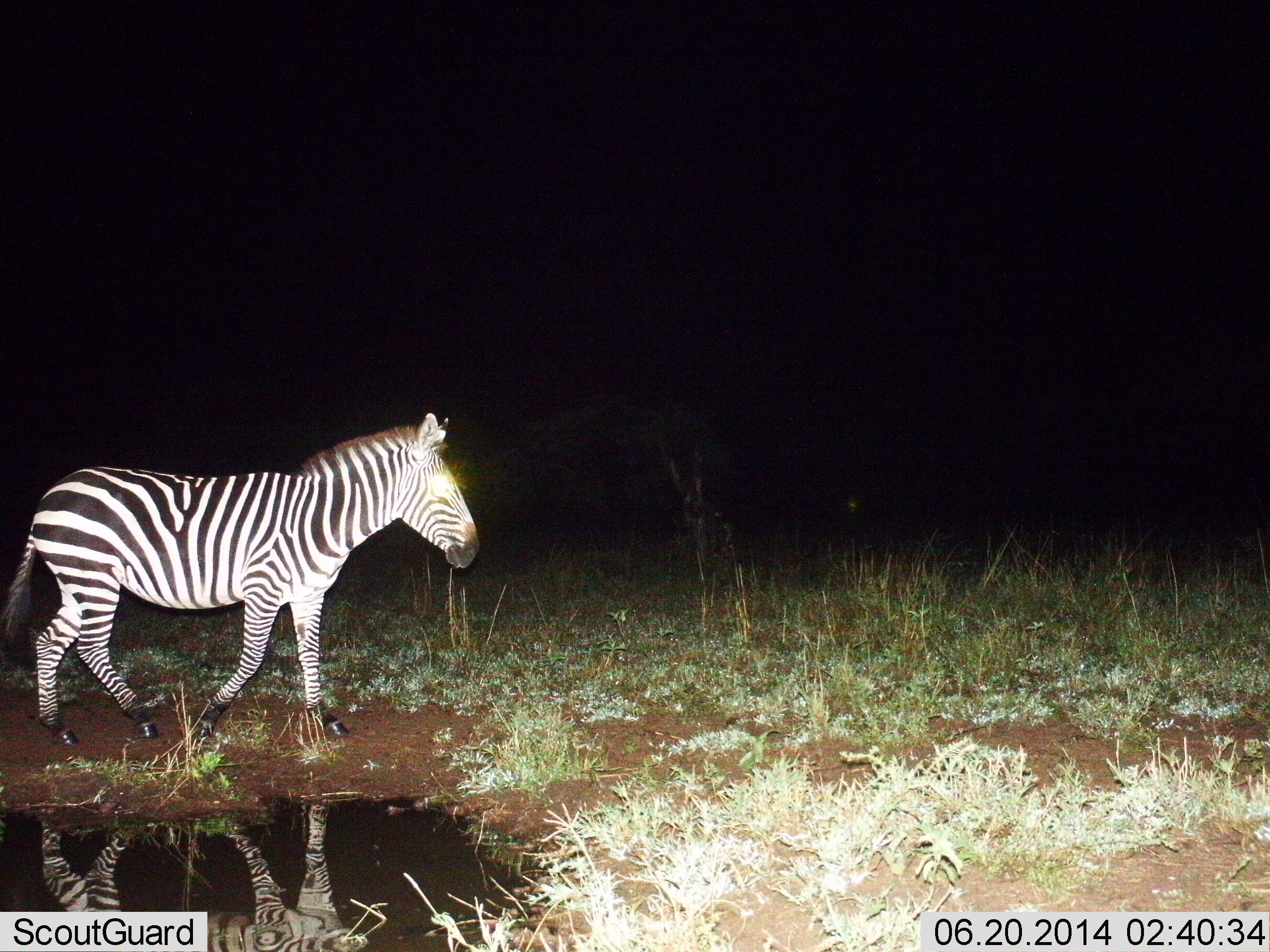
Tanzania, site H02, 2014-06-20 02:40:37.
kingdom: Animalia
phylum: Chordata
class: Mammalia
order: Perissodactyla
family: Equidae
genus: Equus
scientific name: Equus quagga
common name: plains zebra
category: zebra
Zebra (plains zebra) (Equus quagga), count 1. Behavior (volunteer vote fractions): standing 0%, resting 0%, moving 100%, interacting 0%. Young present (vote fraction): 0%. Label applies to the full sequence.